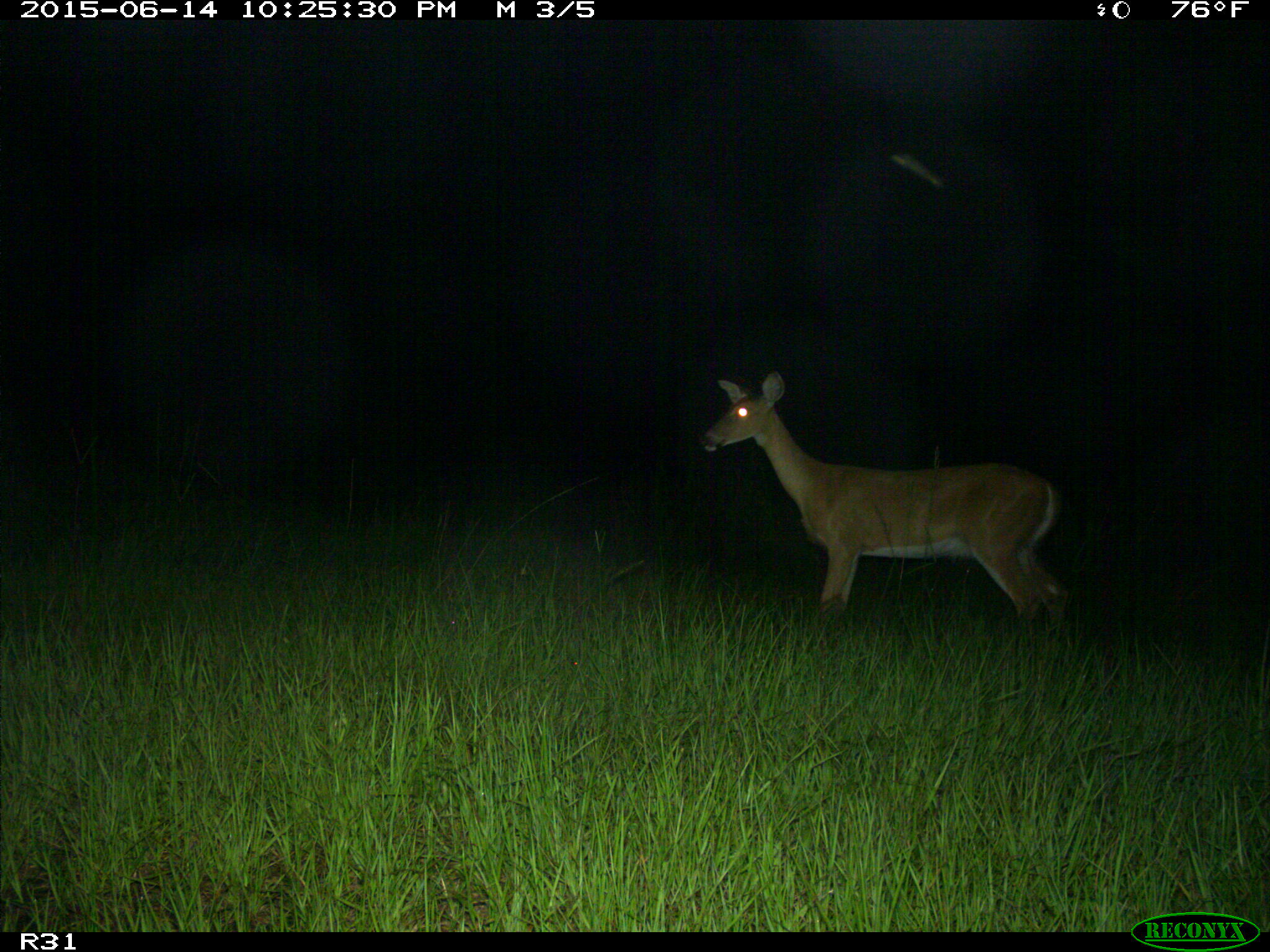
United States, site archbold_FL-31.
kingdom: Animalia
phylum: Chordata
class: Mammalia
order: Artiodactyla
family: Cervidae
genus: Odocoileus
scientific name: Odocoileus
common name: deer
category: unidentified deer